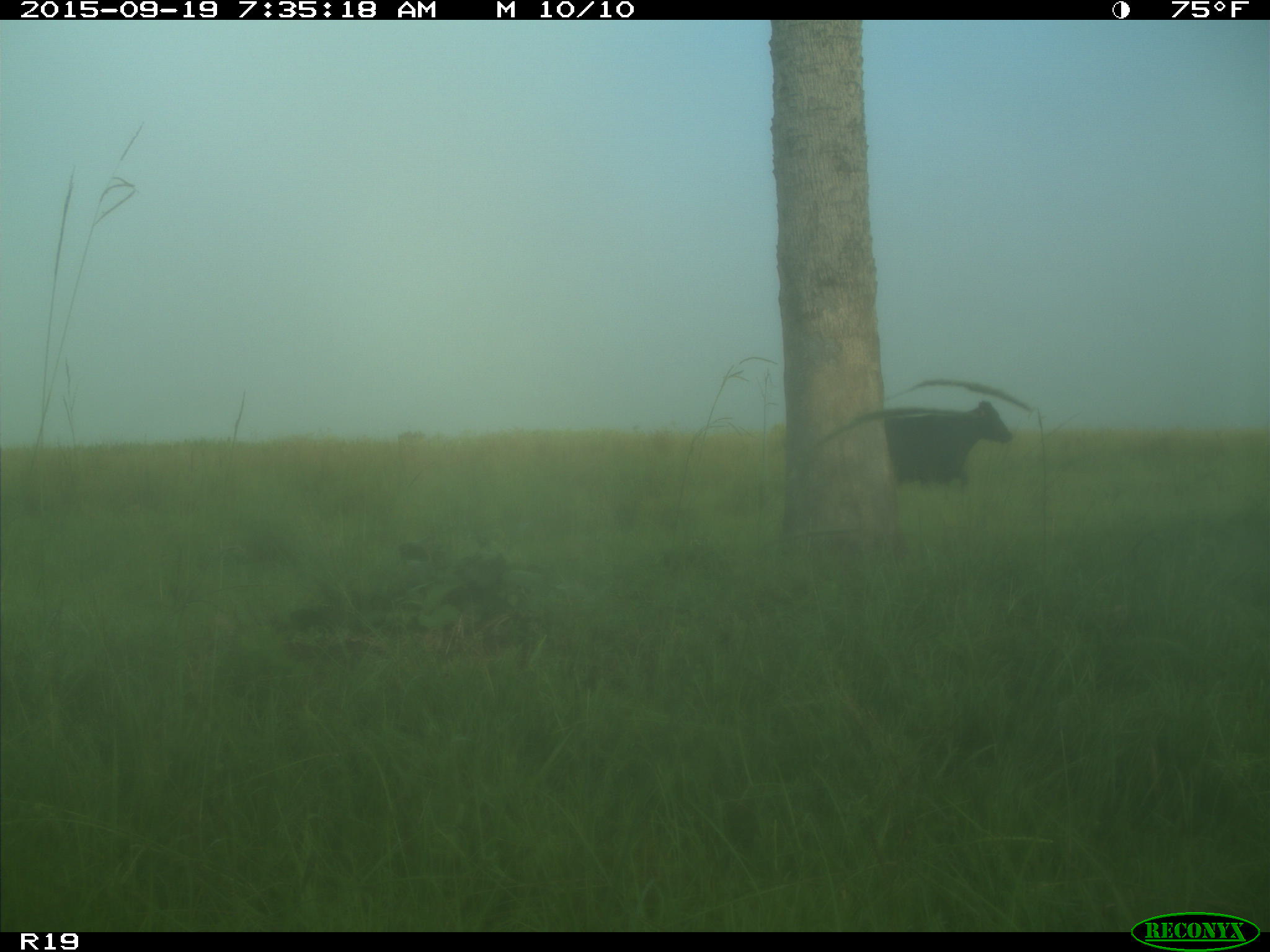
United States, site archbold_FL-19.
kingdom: Animalia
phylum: Chordata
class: Mammalia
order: Artiodactyla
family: Bovidae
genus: Bos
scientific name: Bos taurus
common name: domestic cow